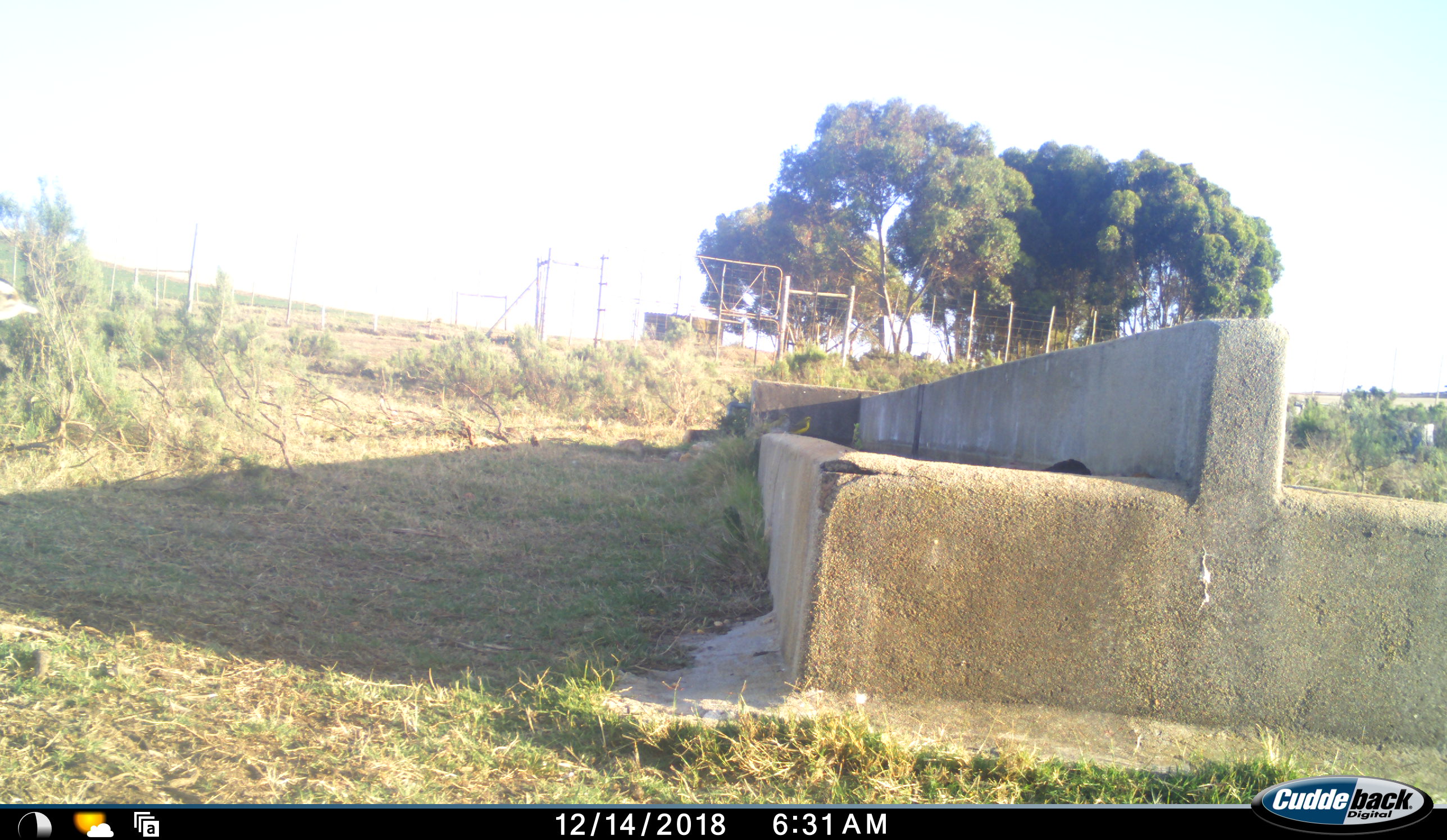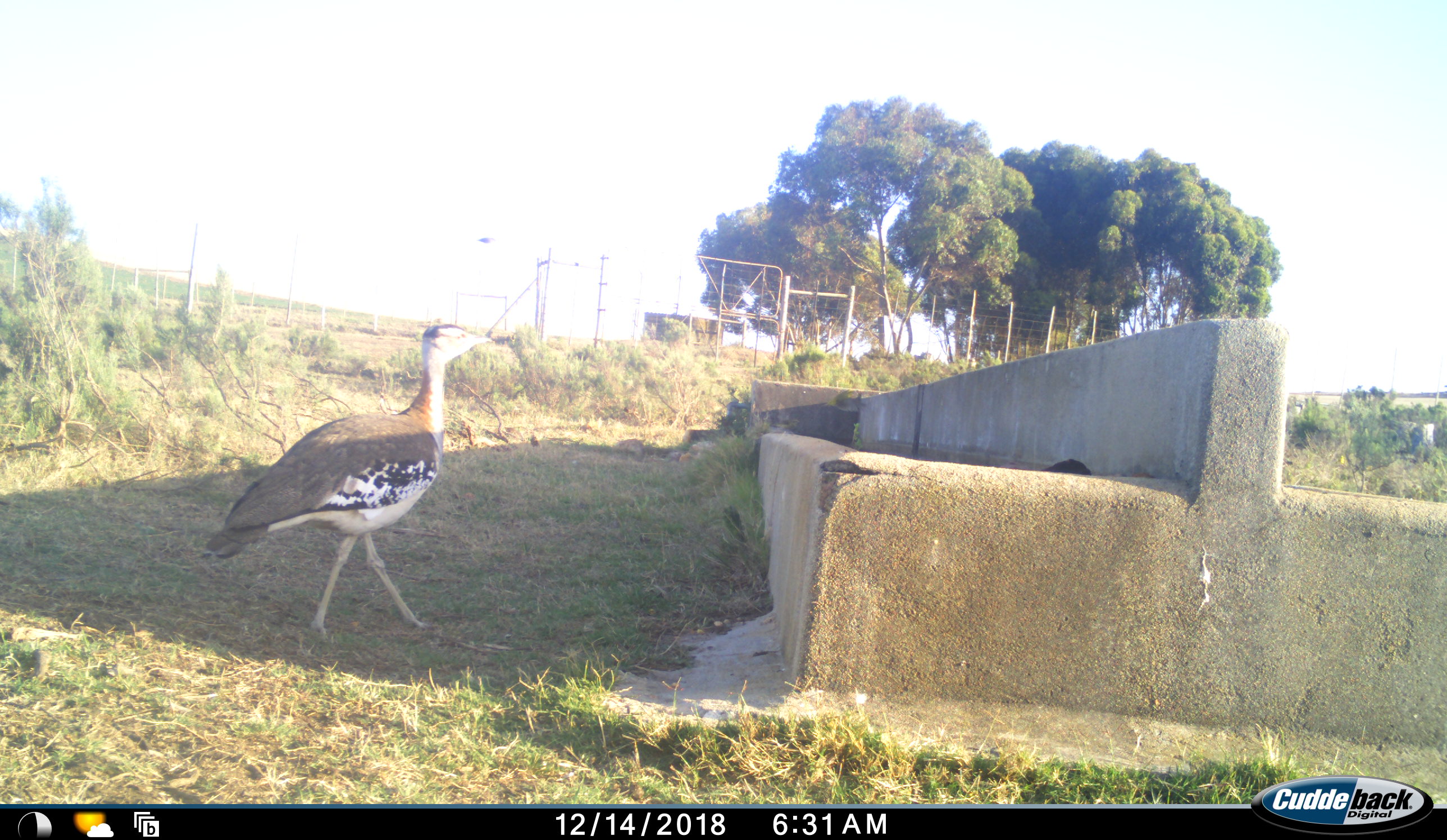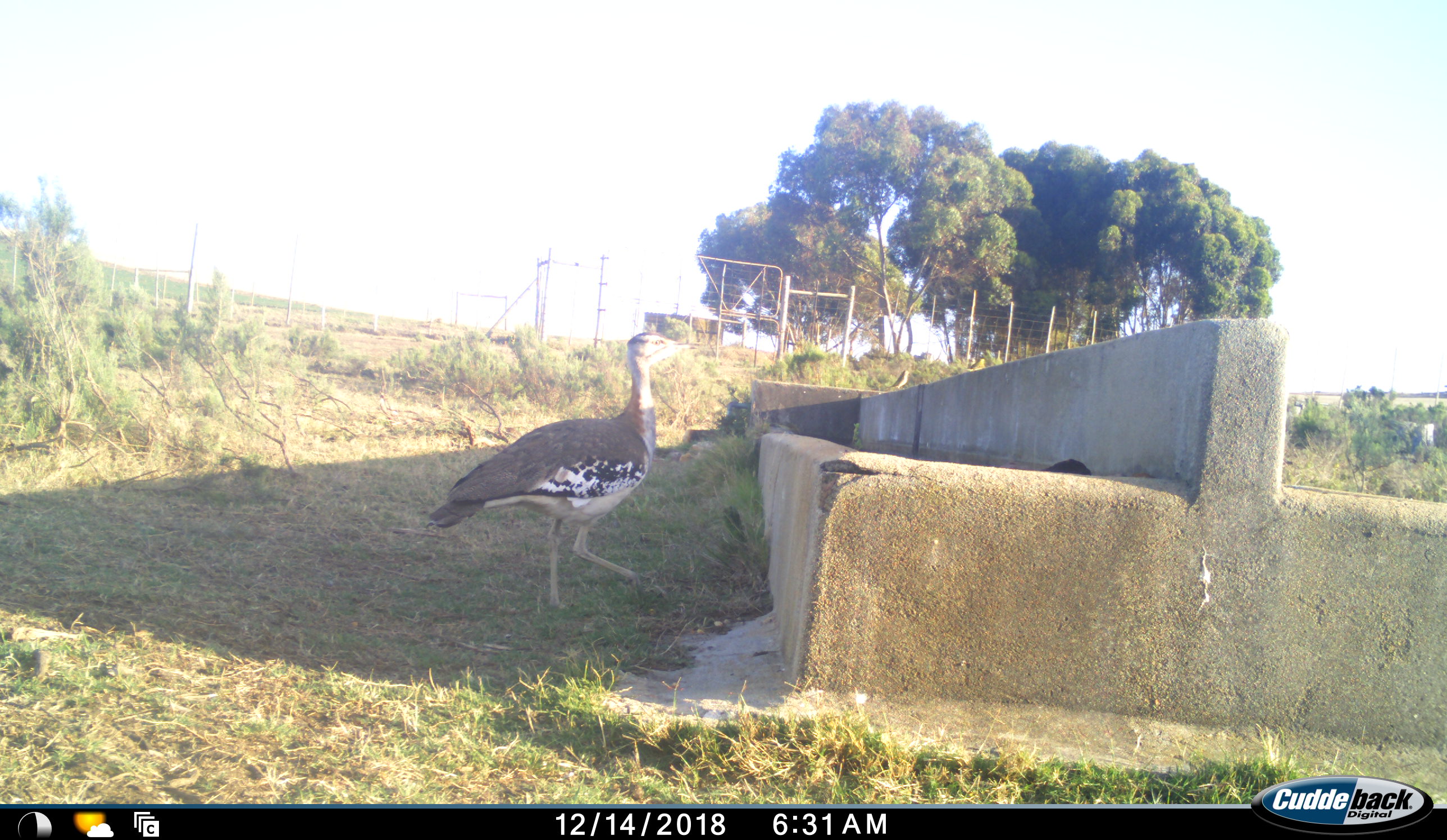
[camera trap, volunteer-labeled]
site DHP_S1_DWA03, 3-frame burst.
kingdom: Animalia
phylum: Chordata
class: Aves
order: Otidiformes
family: Otididae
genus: Neotis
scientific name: Neotis denhami denhami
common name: denham's bustard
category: bustarddenhams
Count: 1.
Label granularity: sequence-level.